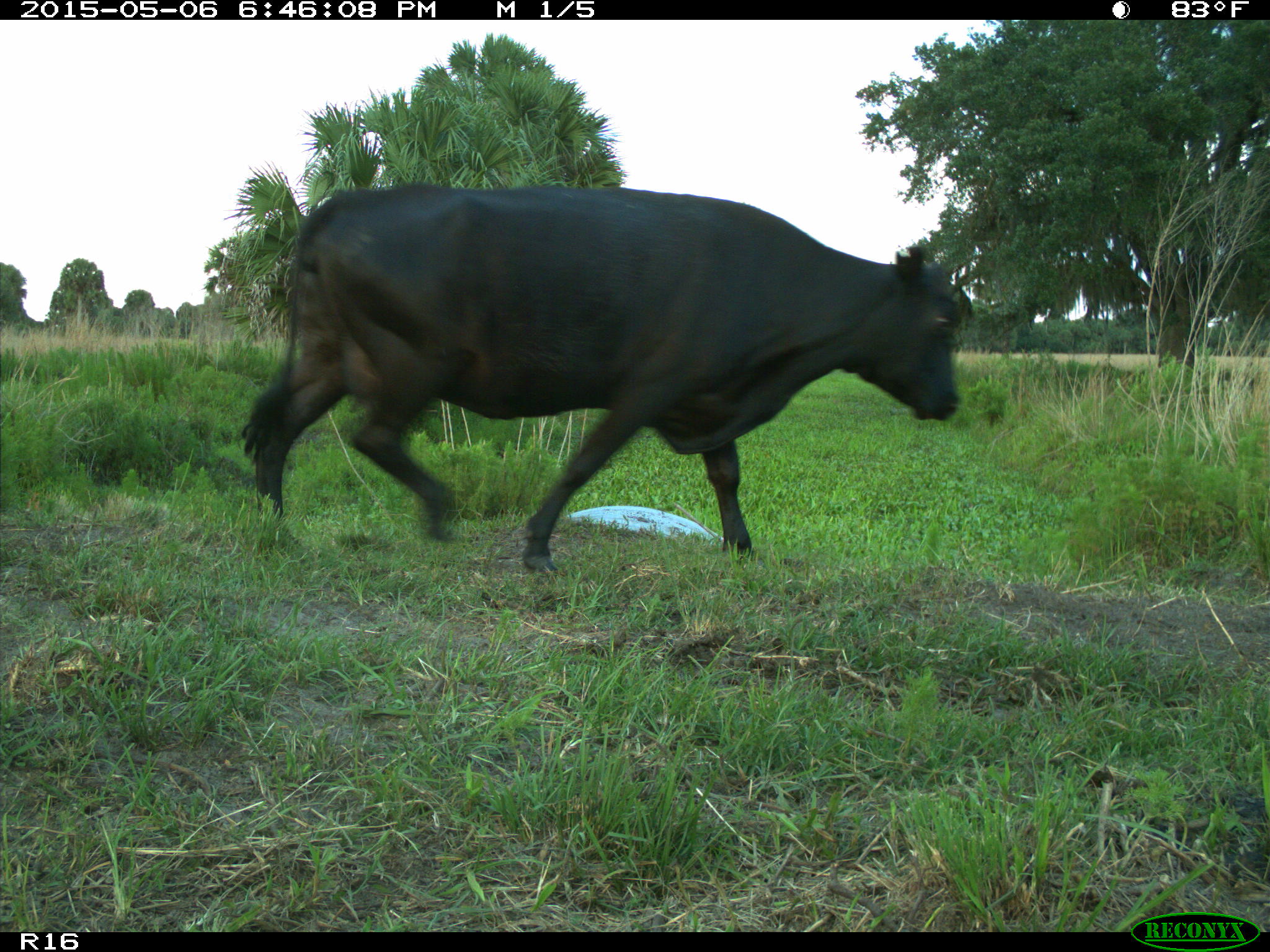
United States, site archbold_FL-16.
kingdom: Animalia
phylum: Chordata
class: Mammalia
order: Artiodactyla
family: Bovidae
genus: Bos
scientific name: Bos taurus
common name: domestic cow